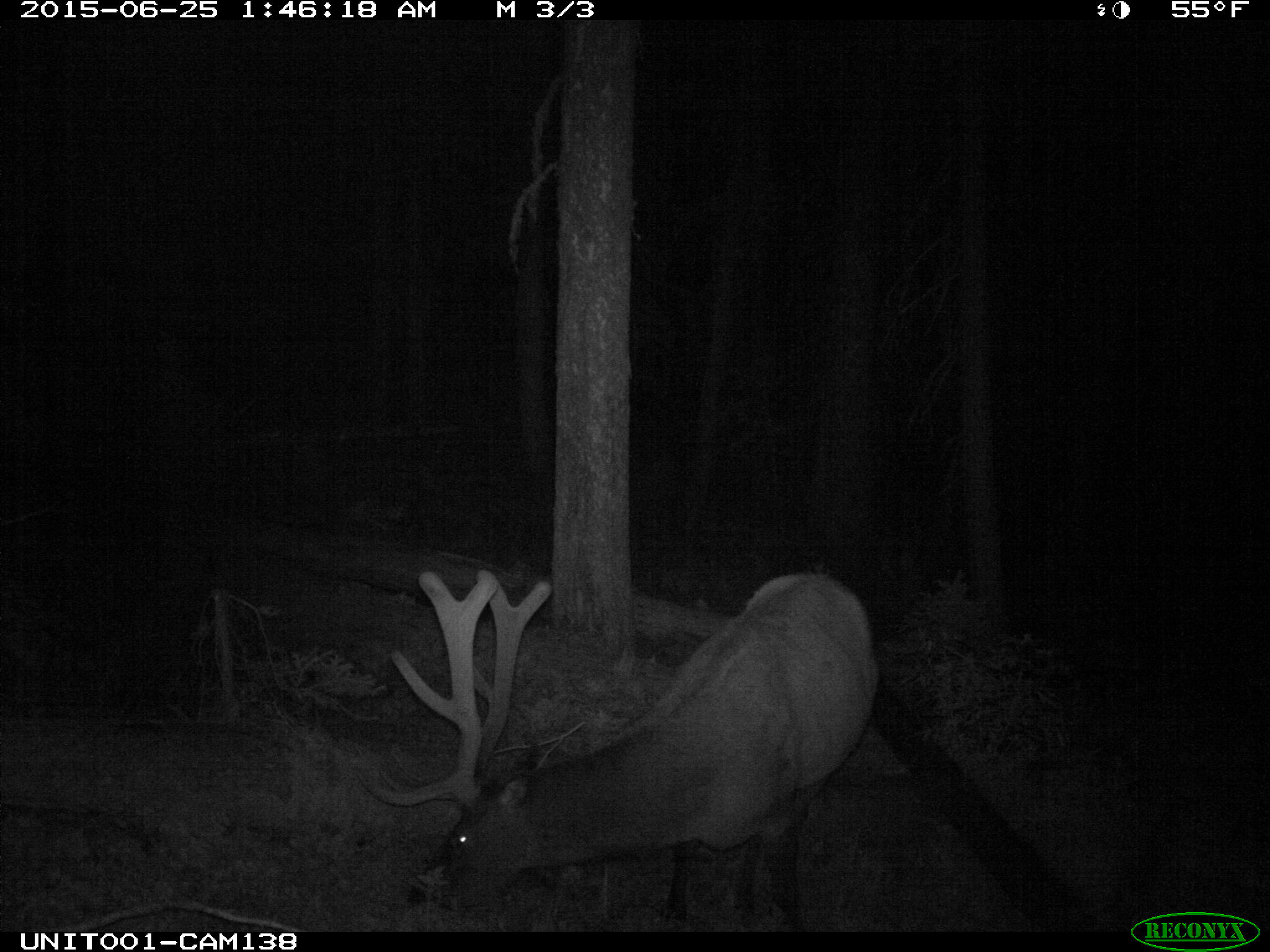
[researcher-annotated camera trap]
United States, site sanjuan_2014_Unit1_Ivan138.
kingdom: Animalia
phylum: Chordata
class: Mammalia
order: Artiodactyla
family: Cervidae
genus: Cervus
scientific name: Cervus elaphus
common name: red deer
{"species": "Cervus elaphus (red deer)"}